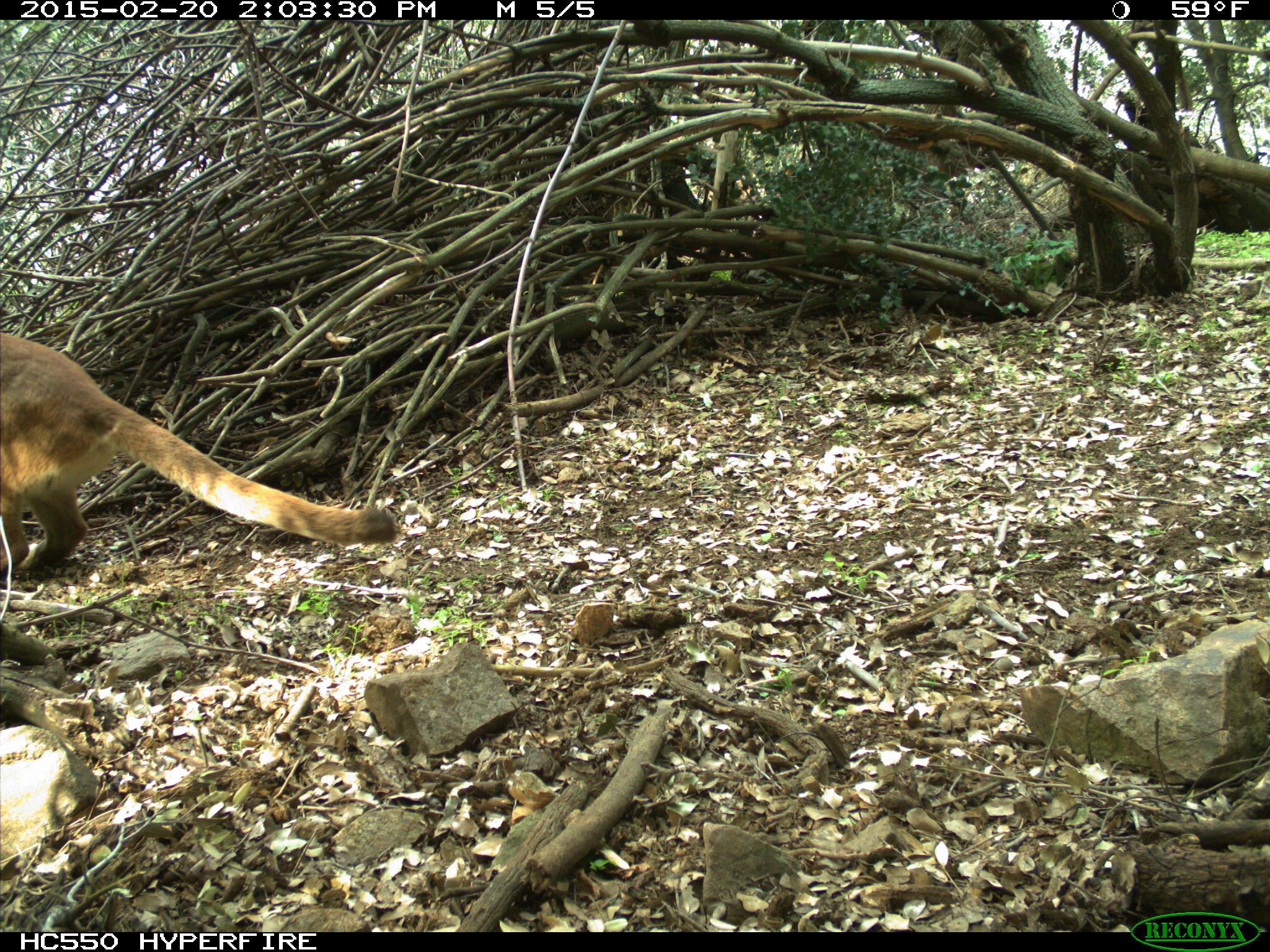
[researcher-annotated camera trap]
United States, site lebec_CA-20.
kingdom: Animalia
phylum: Chordata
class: Mammalia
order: Carnivora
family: Felidae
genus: Puma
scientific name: Puma concolor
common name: mountain lion